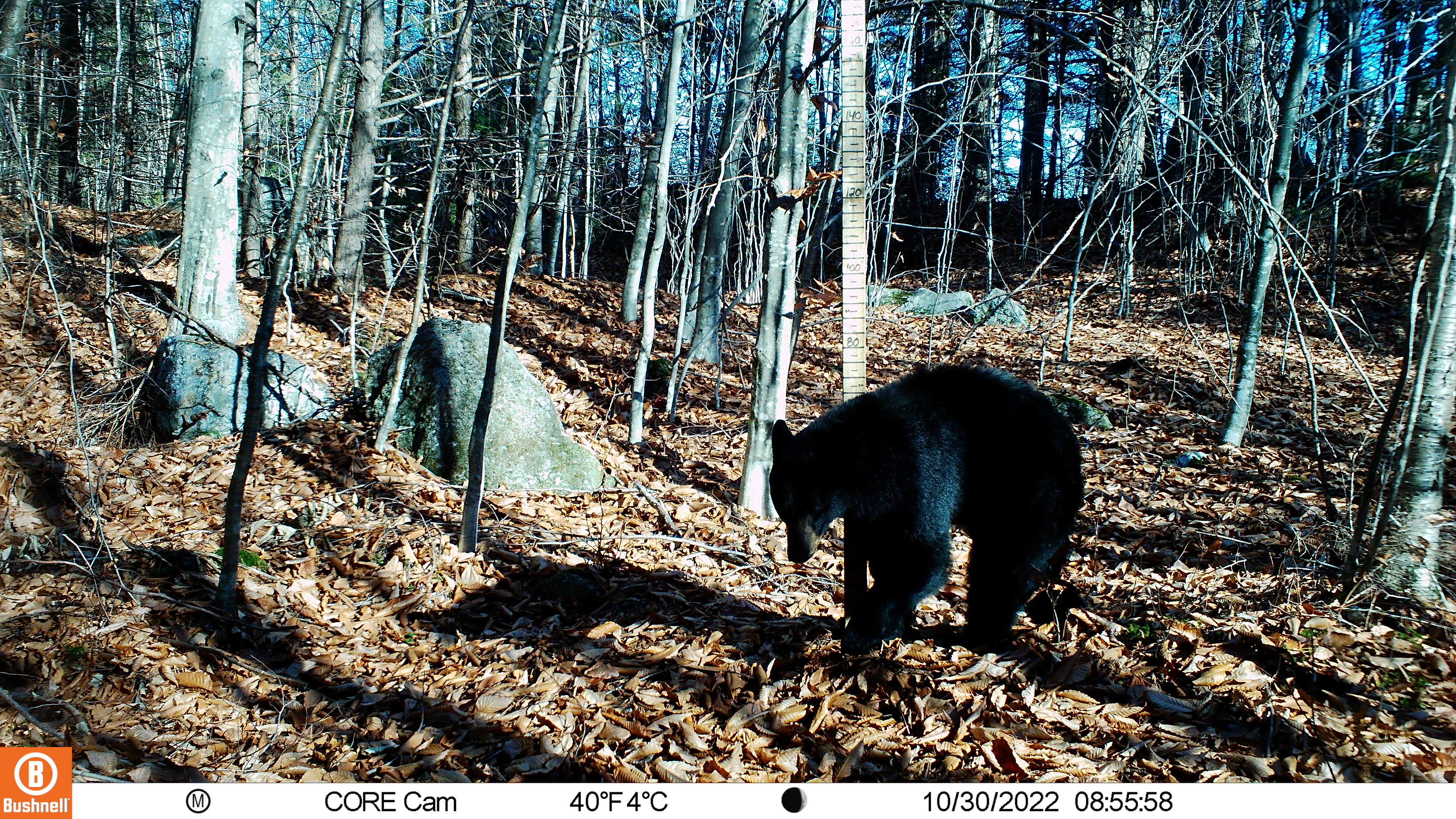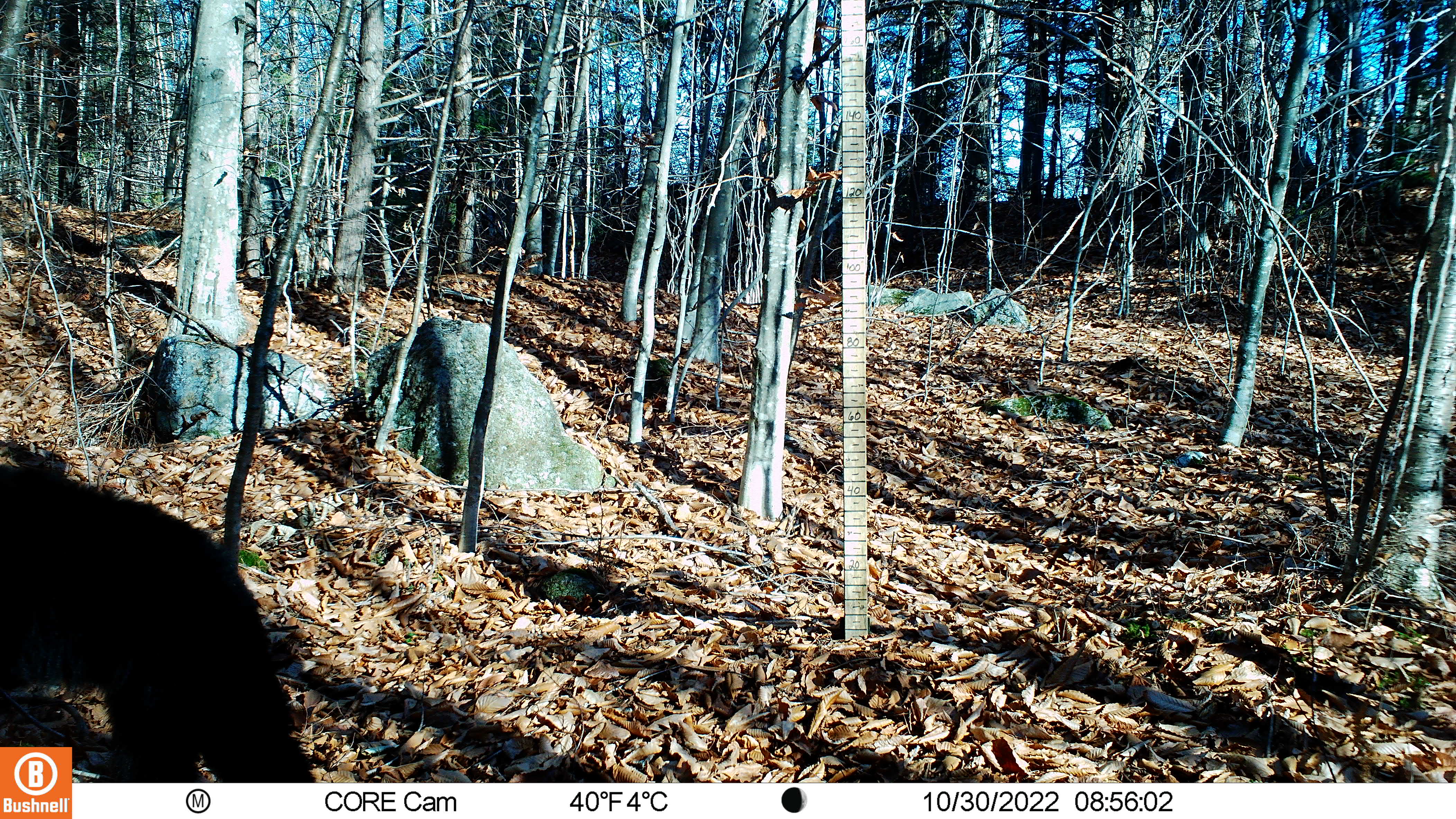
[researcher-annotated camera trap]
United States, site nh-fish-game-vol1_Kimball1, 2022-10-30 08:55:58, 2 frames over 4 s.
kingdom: Animalia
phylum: Chordata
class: Mammalia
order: Carnivora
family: Ursidae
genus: Ursus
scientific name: Ursus americanus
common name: black bear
Black bear (Ursus americanus).